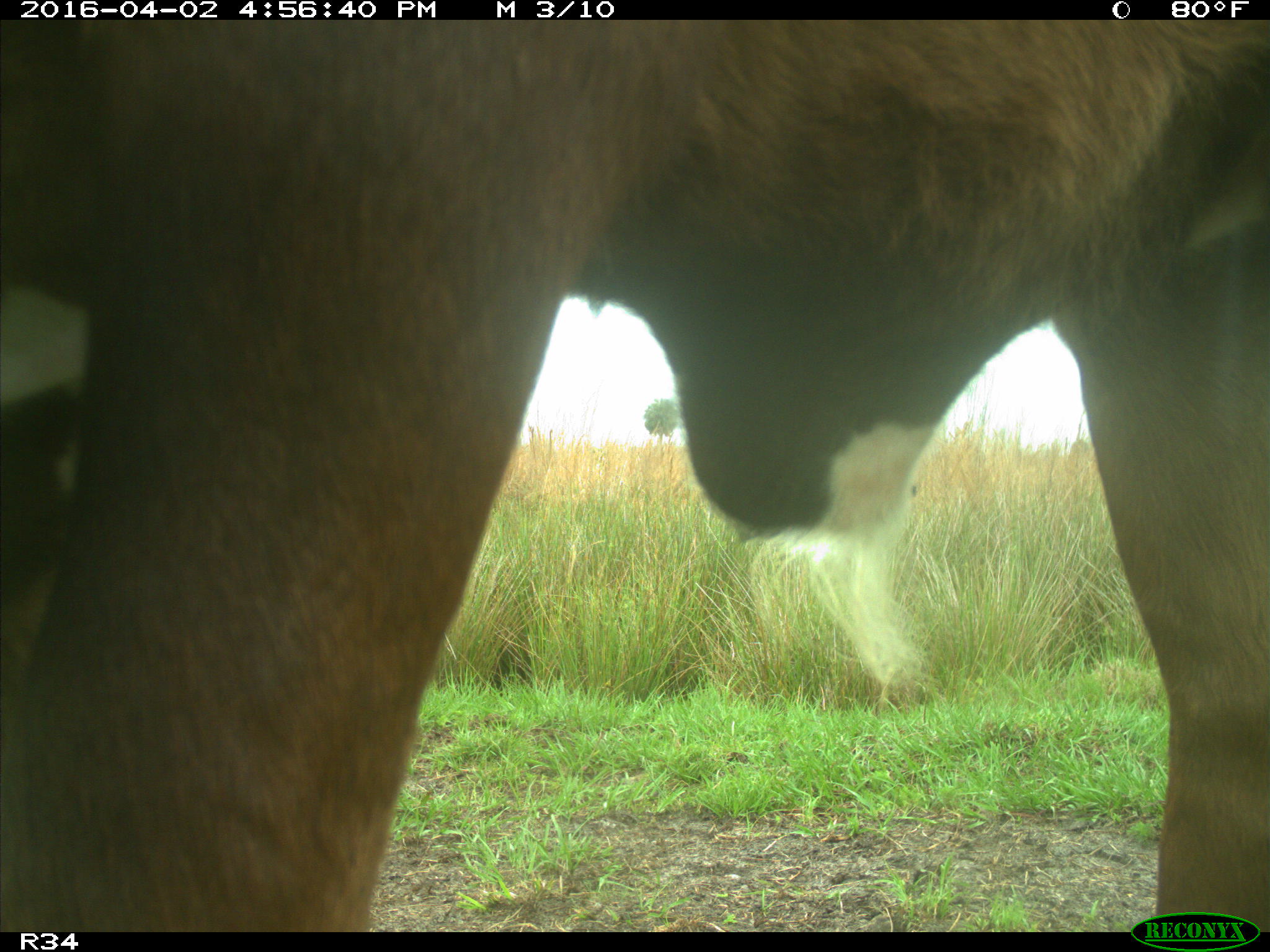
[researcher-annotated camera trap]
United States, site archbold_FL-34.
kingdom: Animalia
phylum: Chordata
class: Mammalia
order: Artiodactyla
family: Bovidae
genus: Bos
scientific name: Bos taurus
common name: domestic cow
Bos taurus (domestic cow).